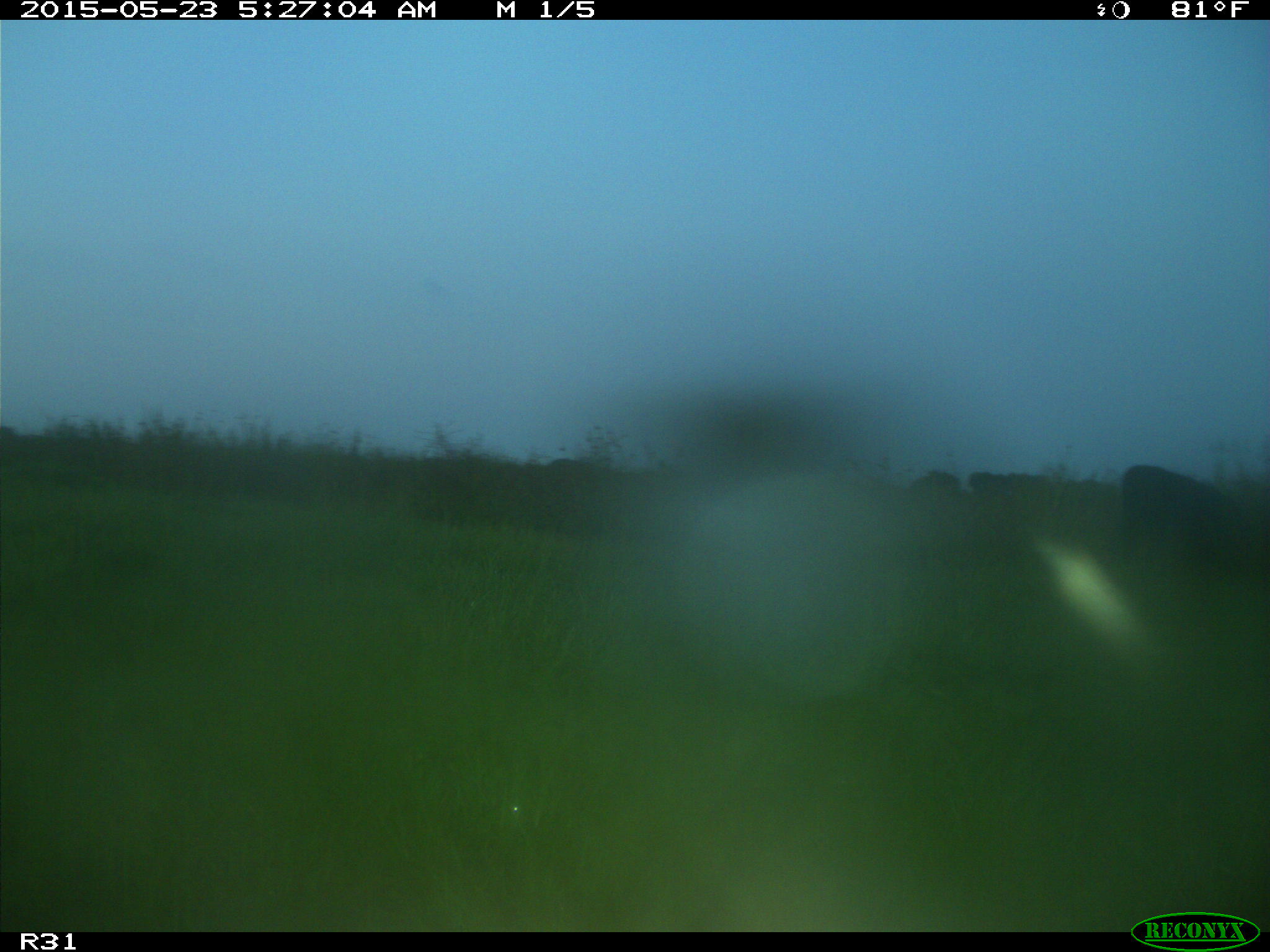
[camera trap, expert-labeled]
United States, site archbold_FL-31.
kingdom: Animalia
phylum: Chordata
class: Mammalia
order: Artiodactyla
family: Bovidae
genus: Bos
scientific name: Bos taurus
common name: domestic cow